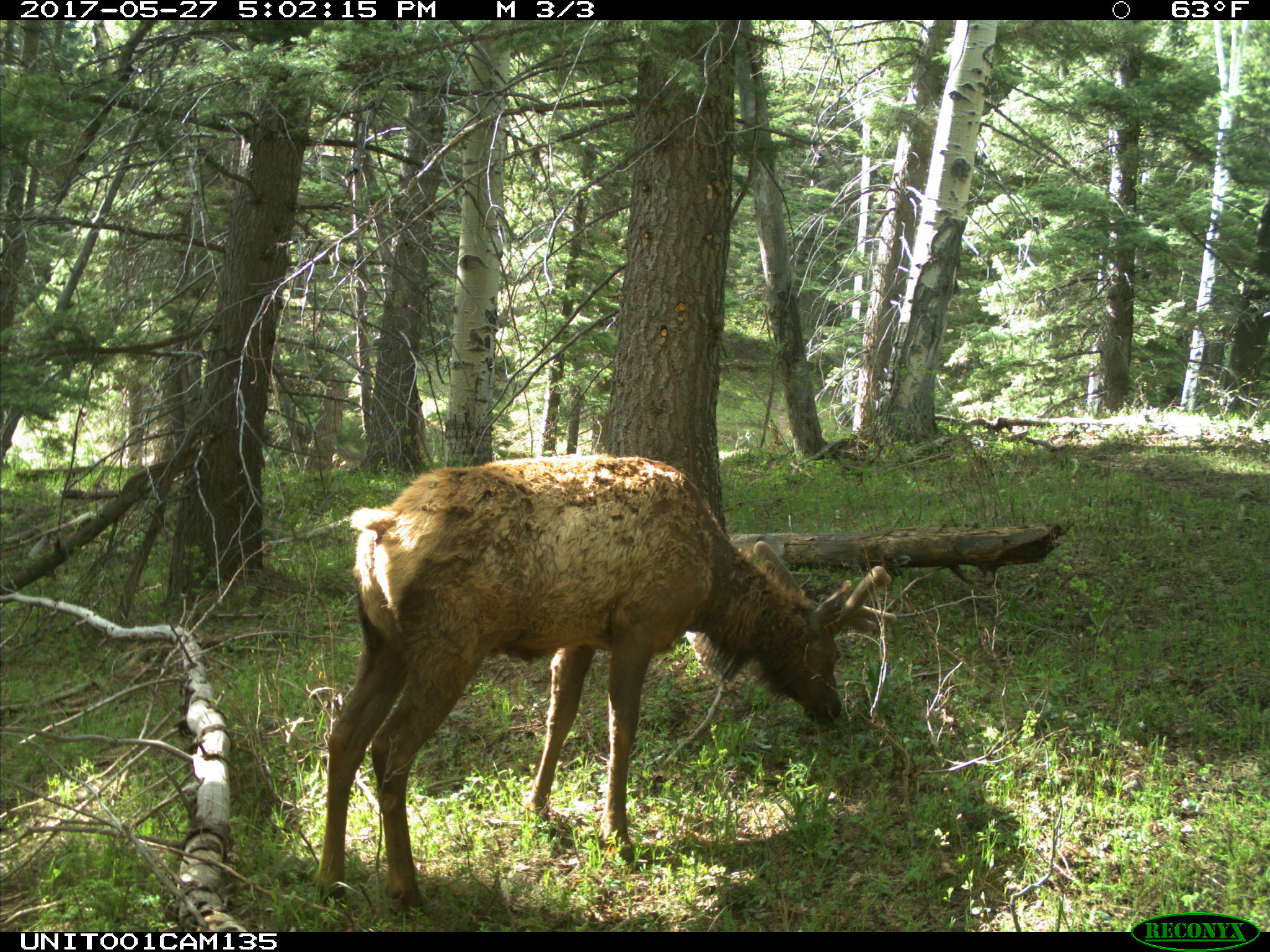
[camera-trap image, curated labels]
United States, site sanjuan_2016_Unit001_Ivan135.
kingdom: Animalia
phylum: Chordata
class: Mammalia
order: Artiodactyla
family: Cervidae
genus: Cervus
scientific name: Cervus elaphus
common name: red deer